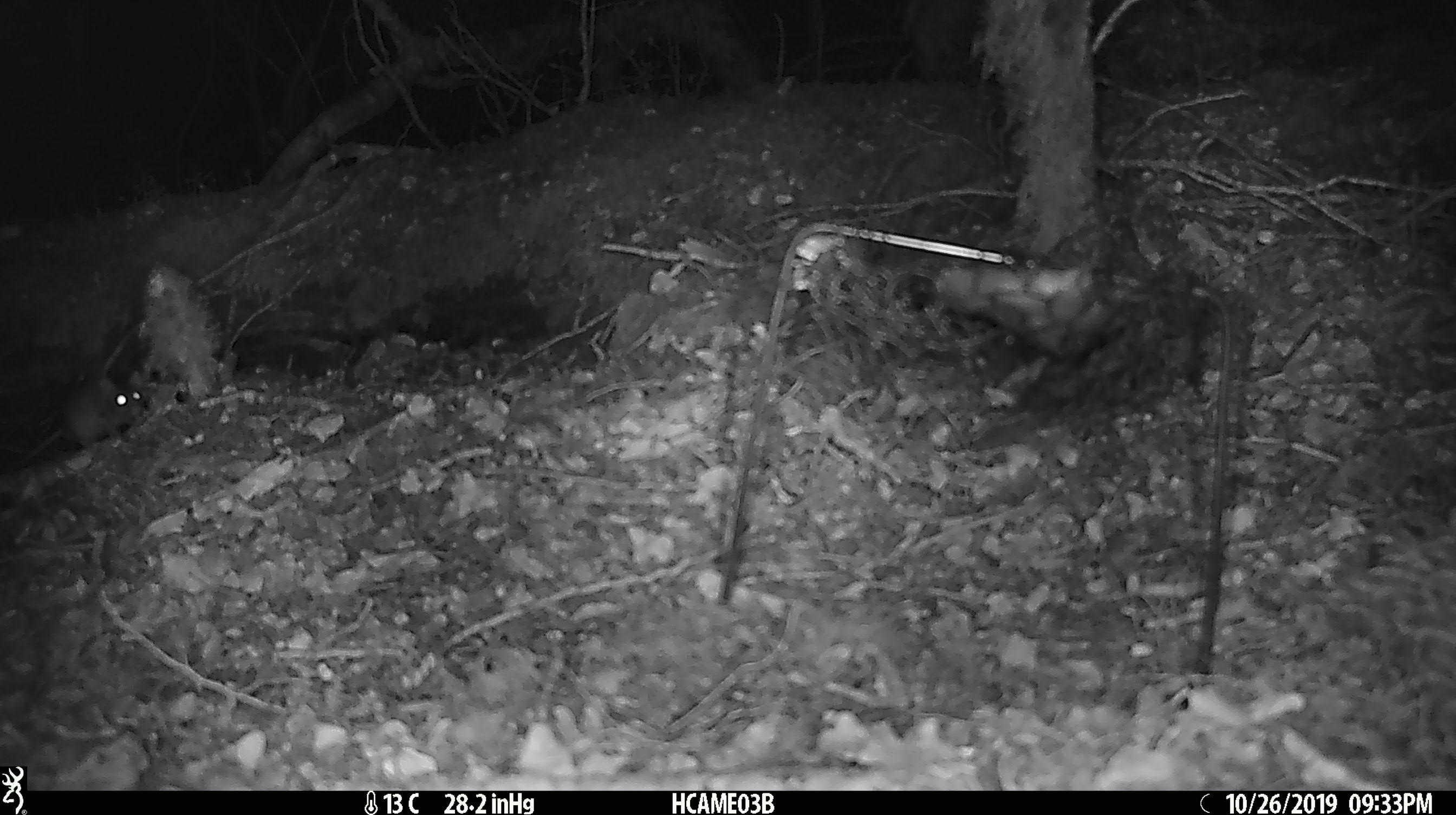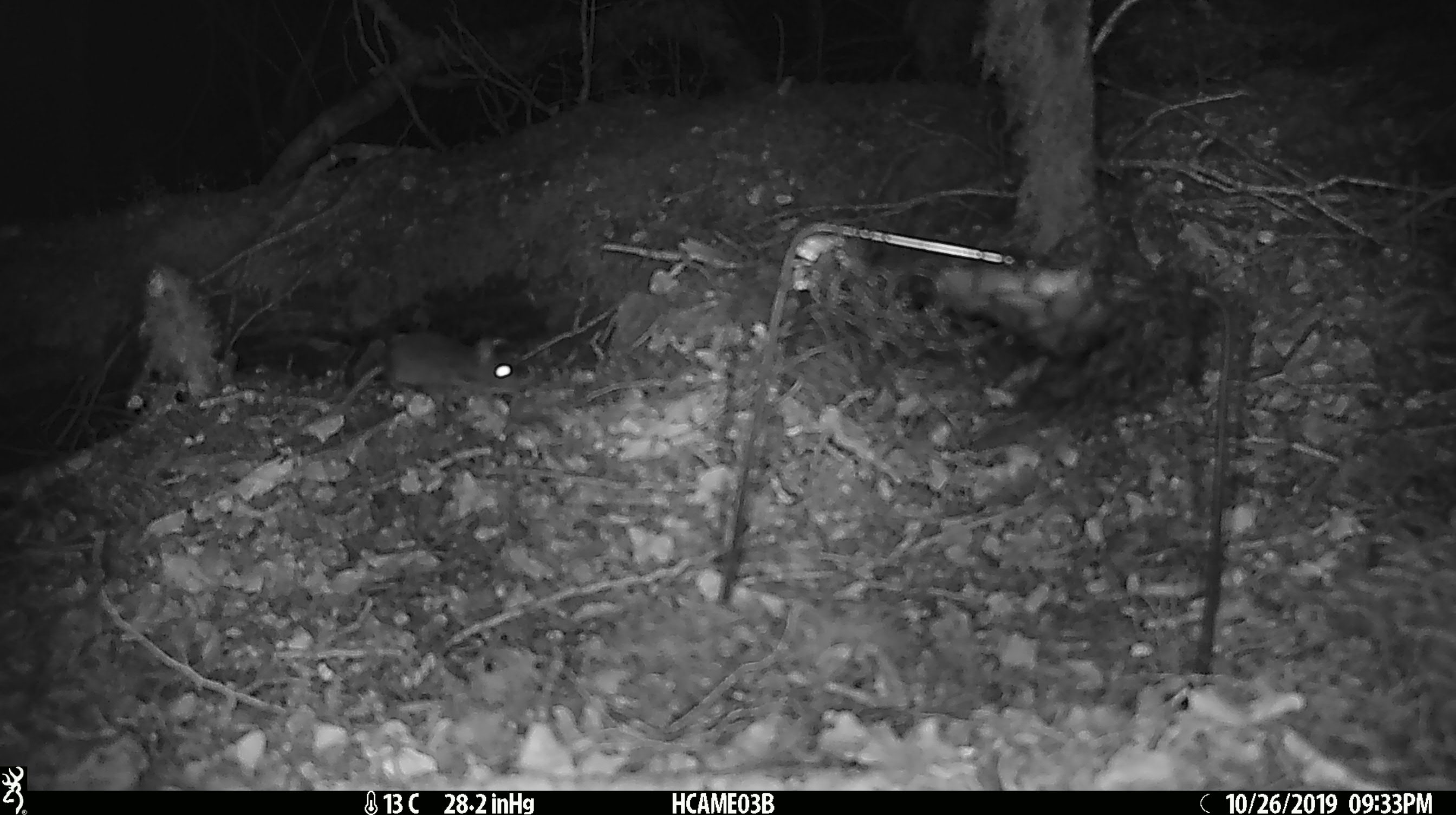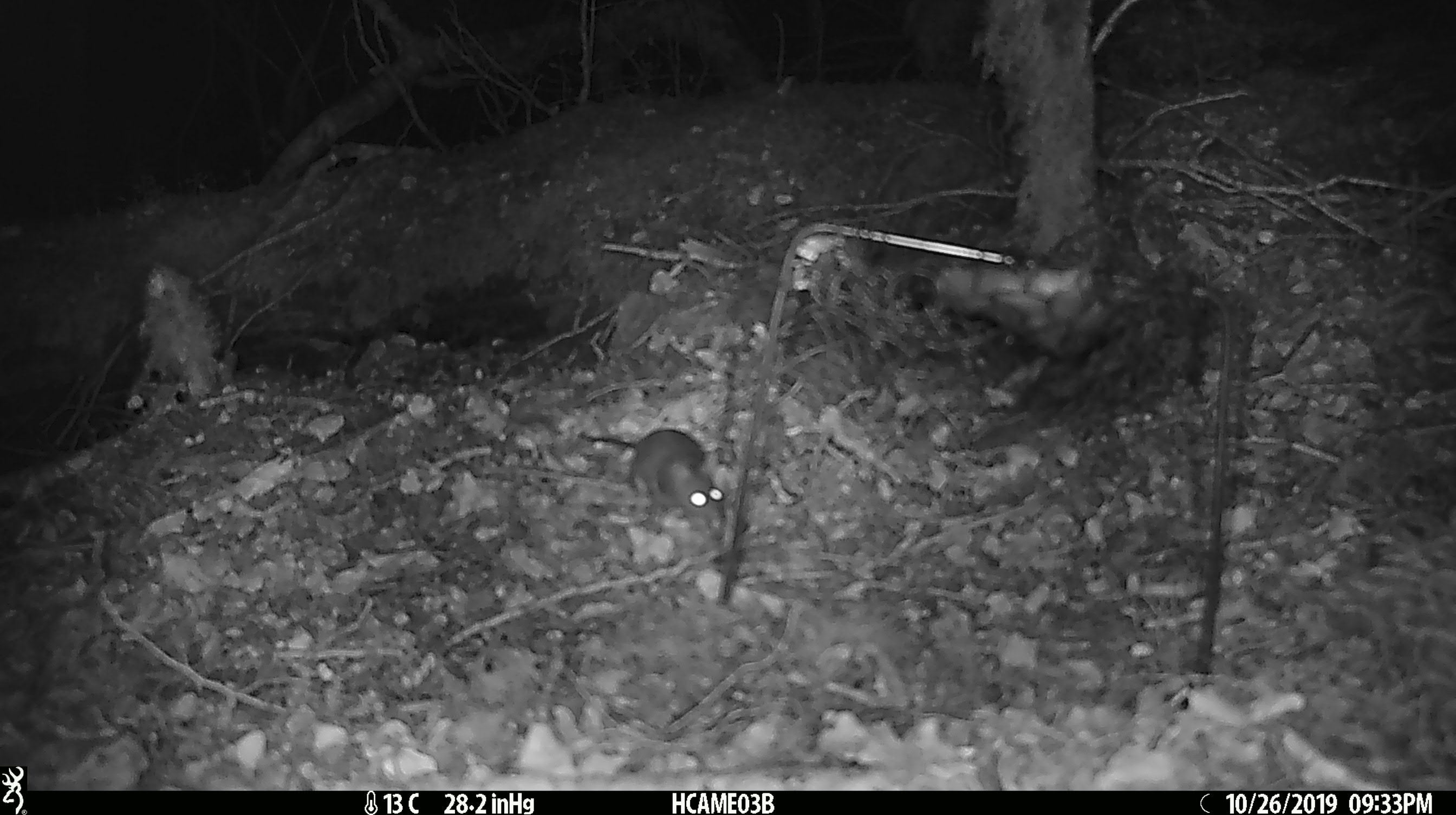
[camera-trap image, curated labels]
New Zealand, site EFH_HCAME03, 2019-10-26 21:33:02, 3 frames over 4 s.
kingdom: Animalia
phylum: Chordata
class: Mammalia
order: Rodentia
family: Muridae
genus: Mus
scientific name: Mus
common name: mouse